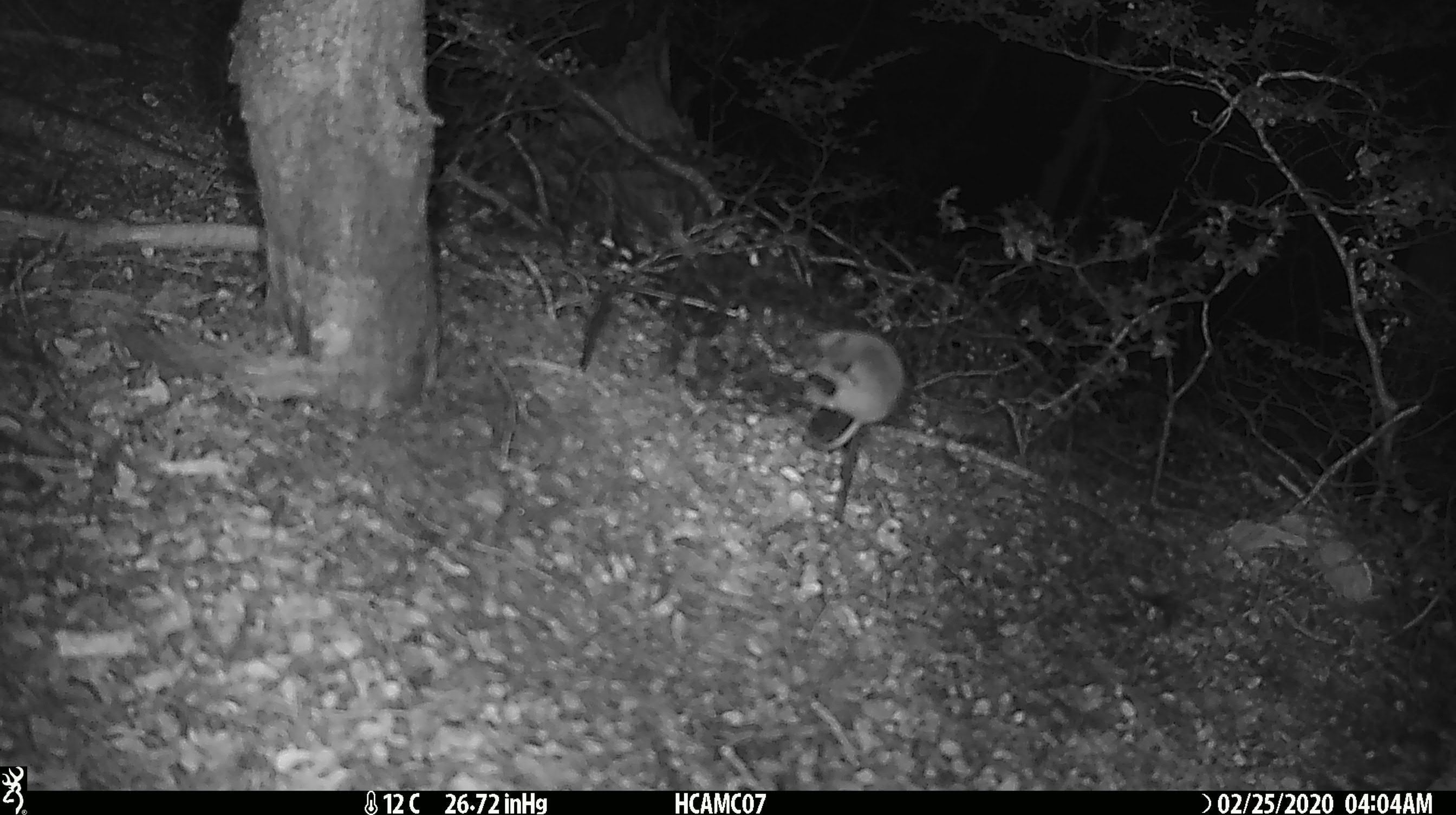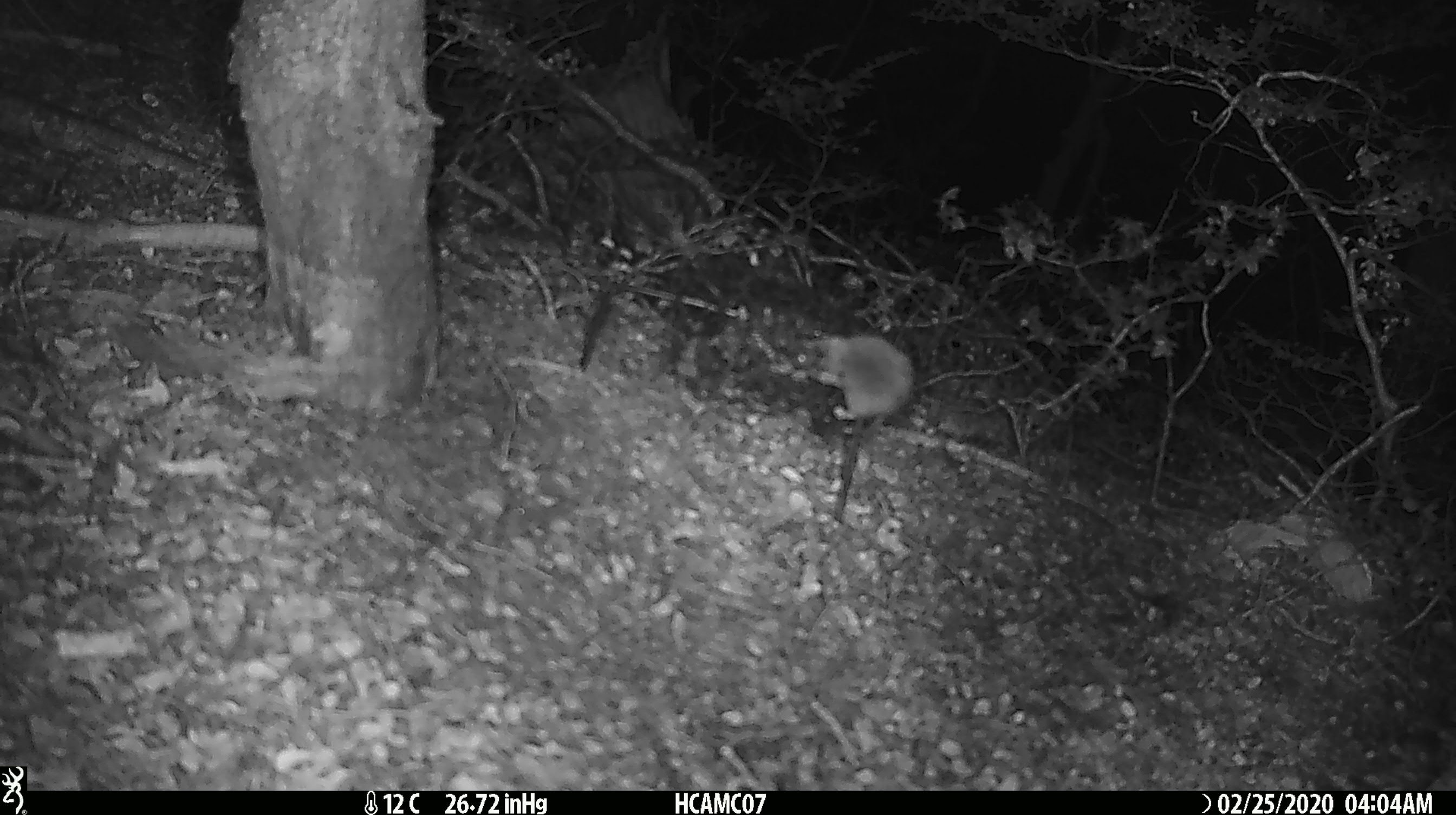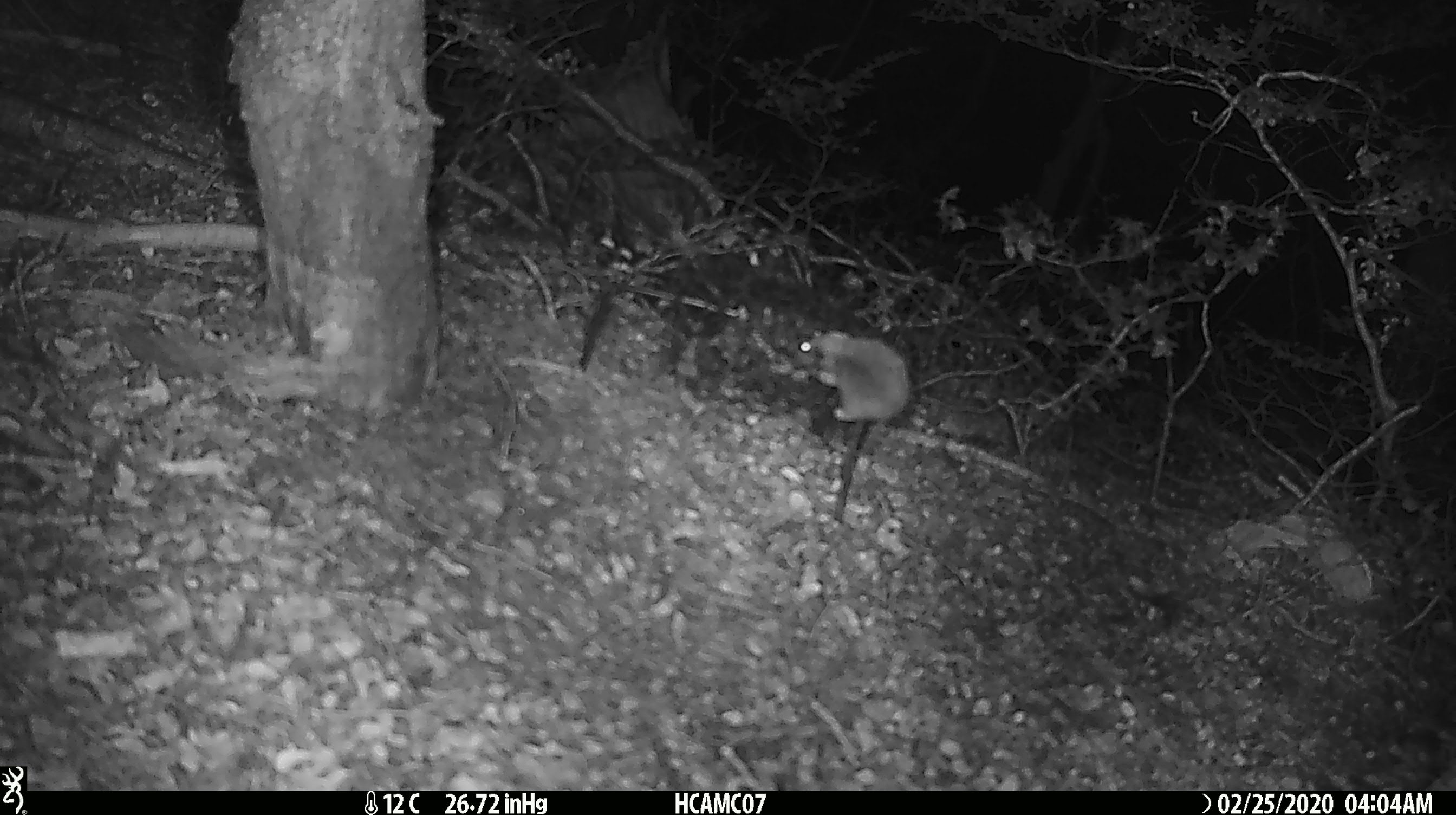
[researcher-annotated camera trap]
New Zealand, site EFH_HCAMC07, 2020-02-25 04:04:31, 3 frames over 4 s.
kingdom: Animalia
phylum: Chordata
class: Mammalia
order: Rodentia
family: Muridae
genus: Mus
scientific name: Mus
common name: mouse